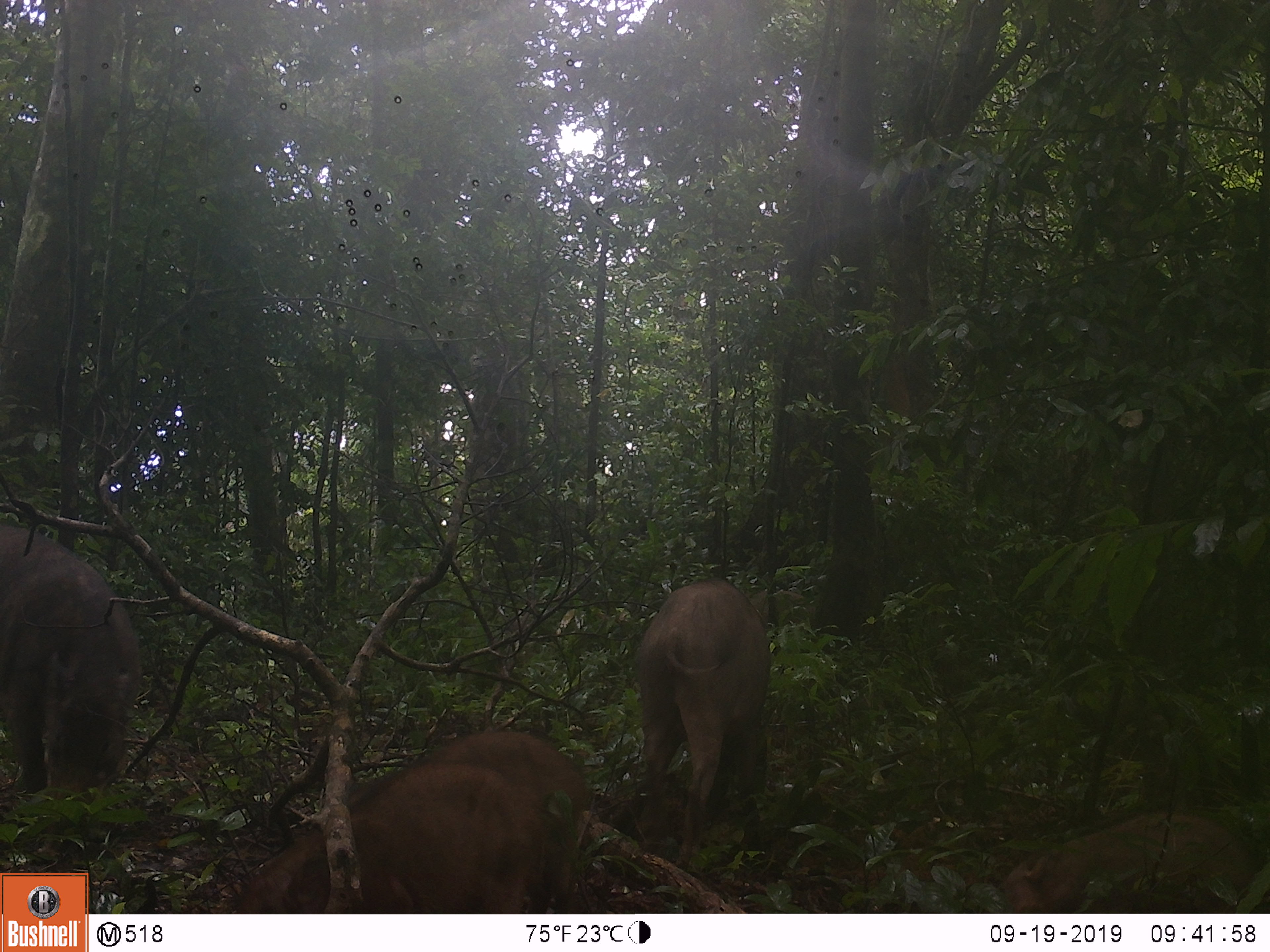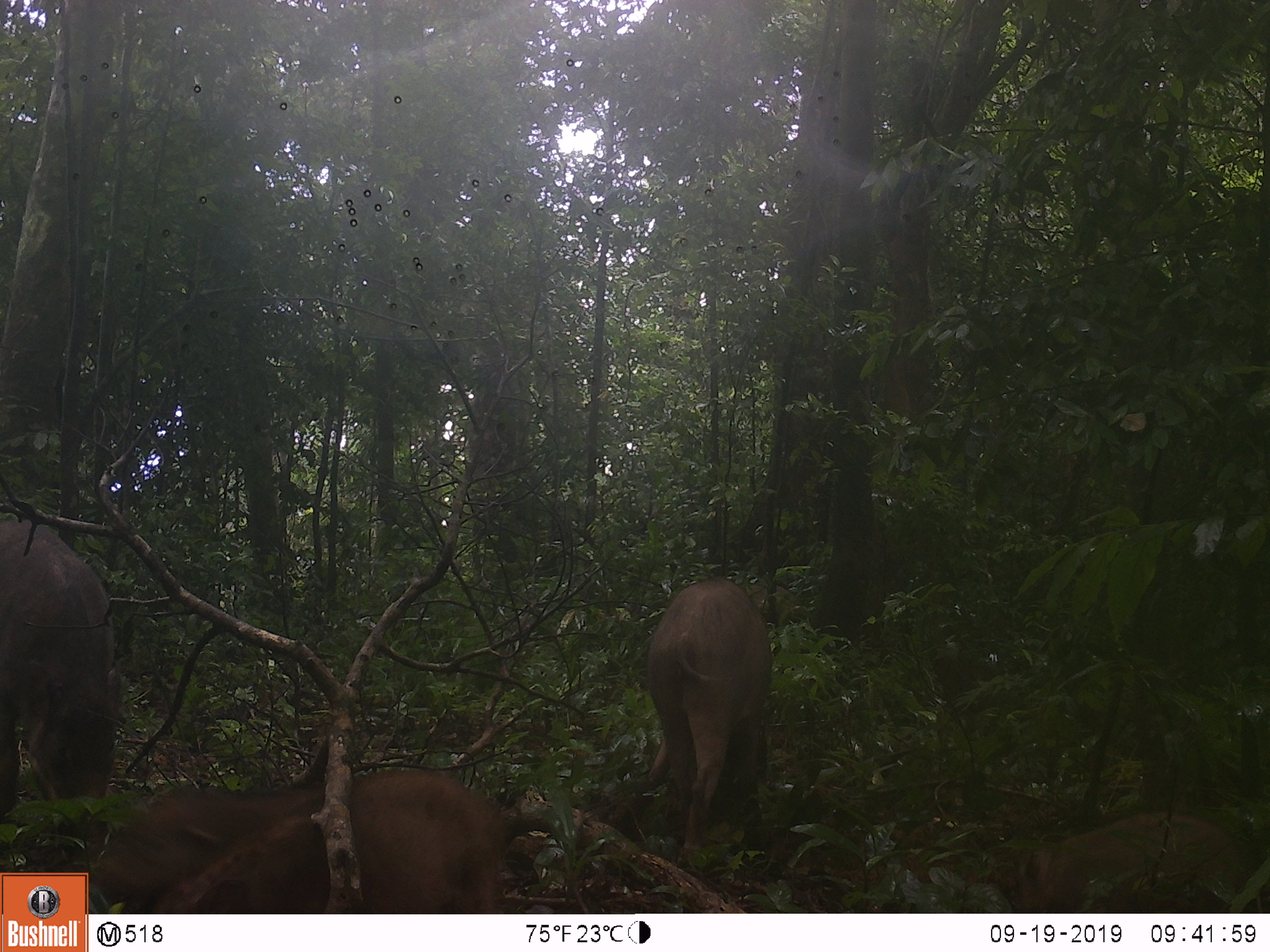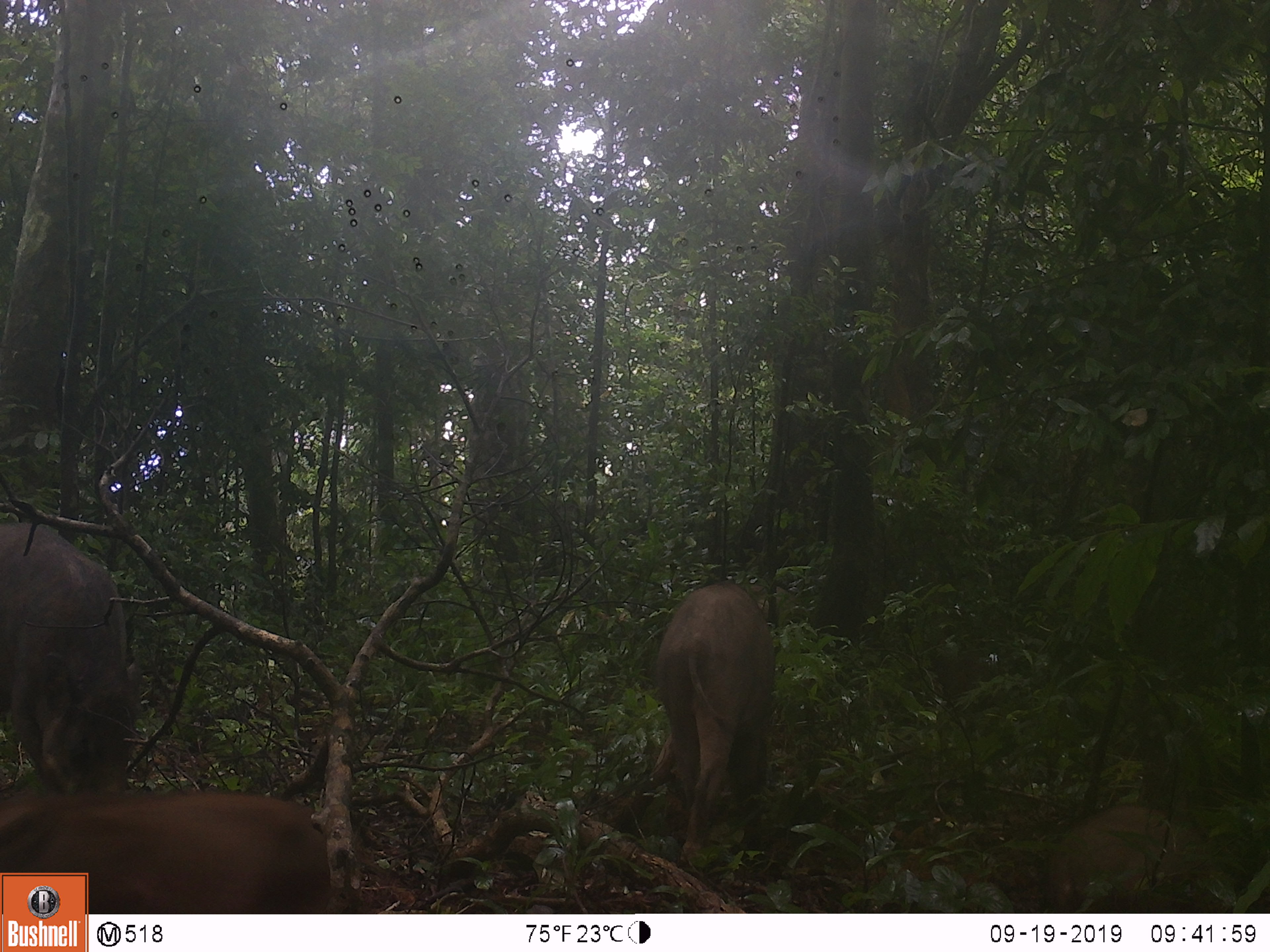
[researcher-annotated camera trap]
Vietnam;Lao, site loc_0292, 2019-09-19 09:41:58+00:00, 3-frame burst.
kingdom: Animalia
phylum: Chordata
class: Mammalia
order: Artiodactyla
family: Suidae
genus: Sus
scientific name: Sus scrofa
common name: eurasian wild pig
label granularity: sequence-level